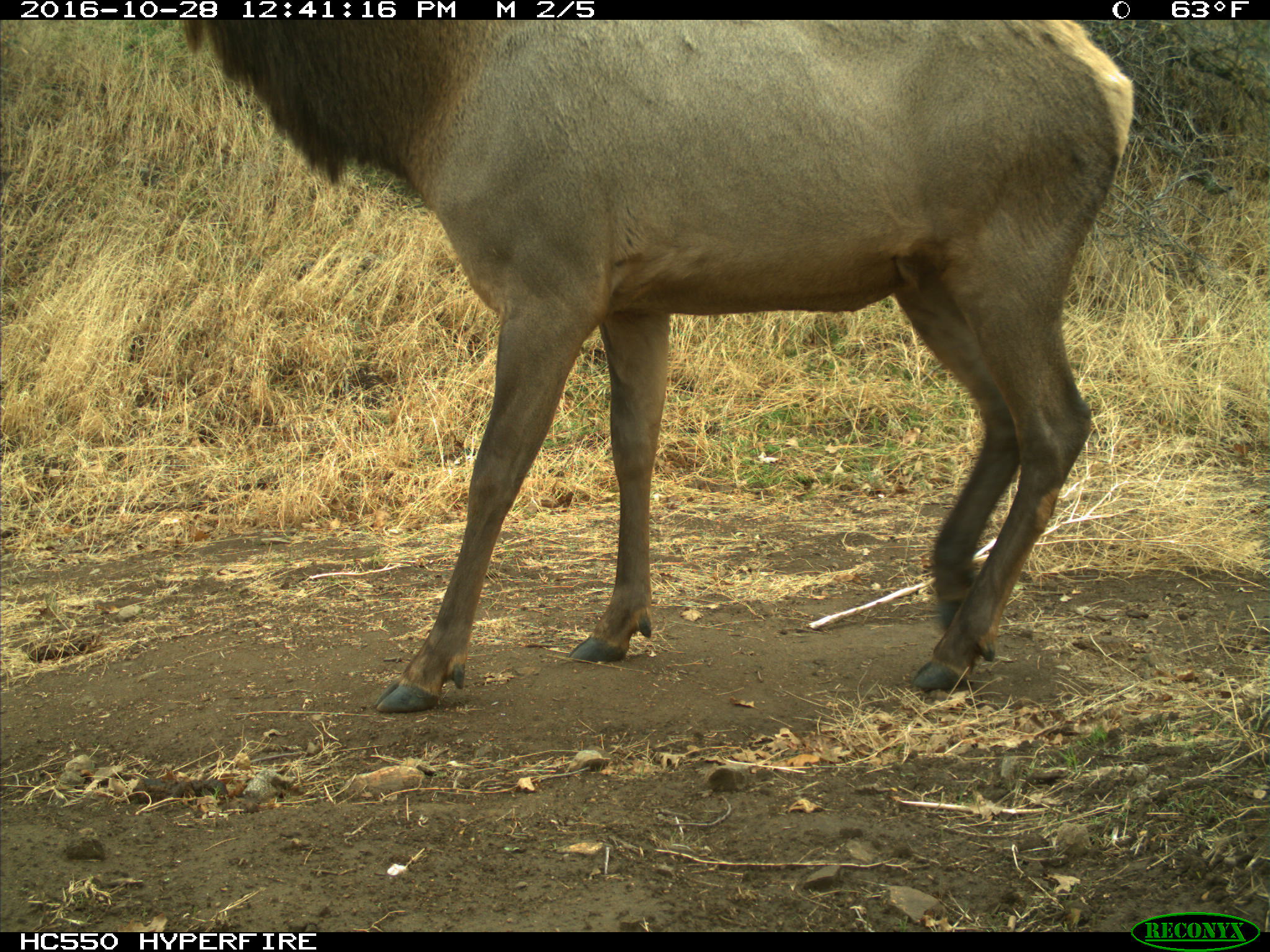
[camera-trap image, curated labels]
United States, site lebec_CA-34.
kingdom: Animalia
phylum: Chordata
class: Mammalia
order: Artiodactyla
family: Cervidae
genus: Cervus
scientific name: Cervus canadensis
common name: elk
Cervus canadensis (elk).